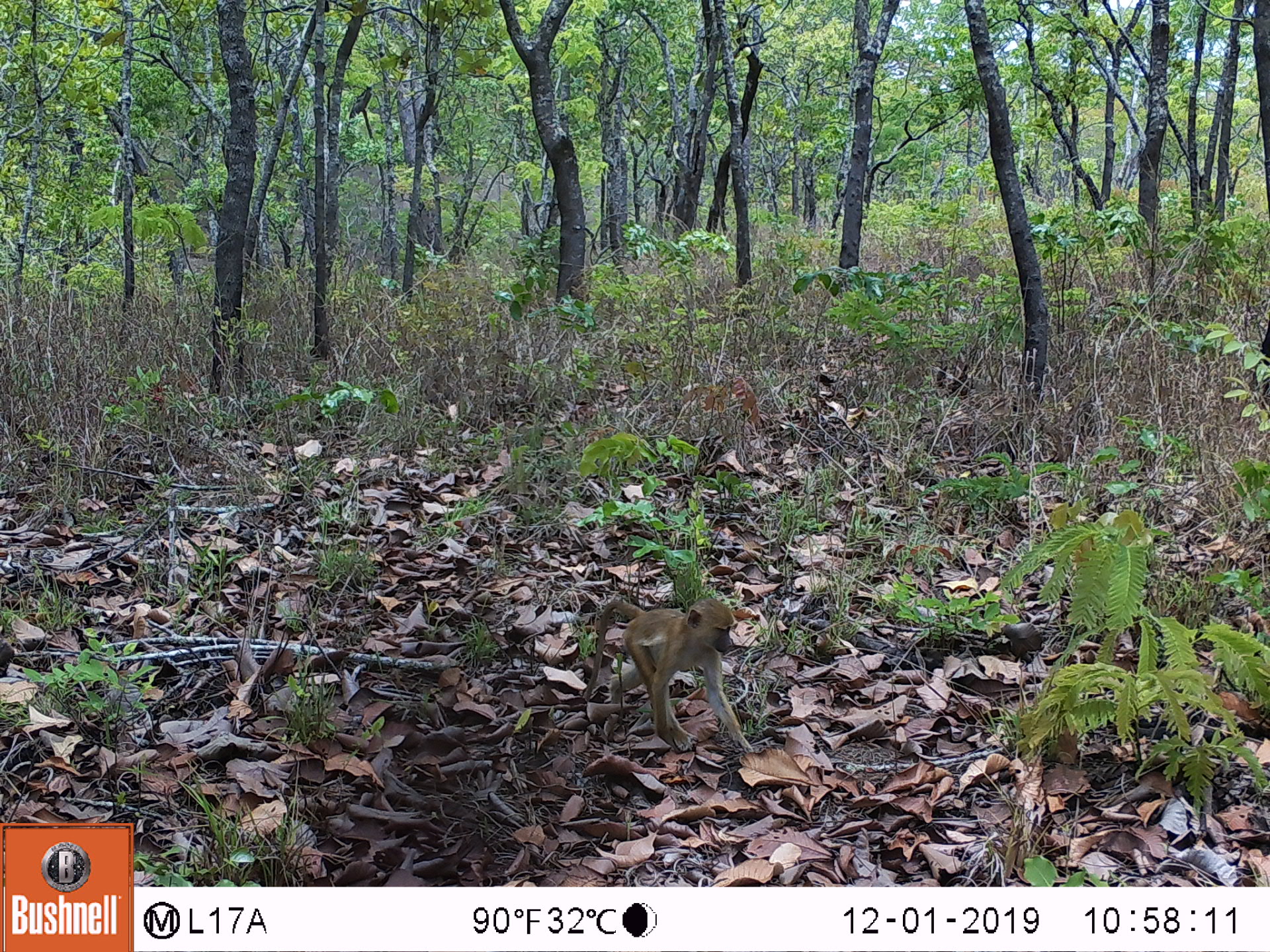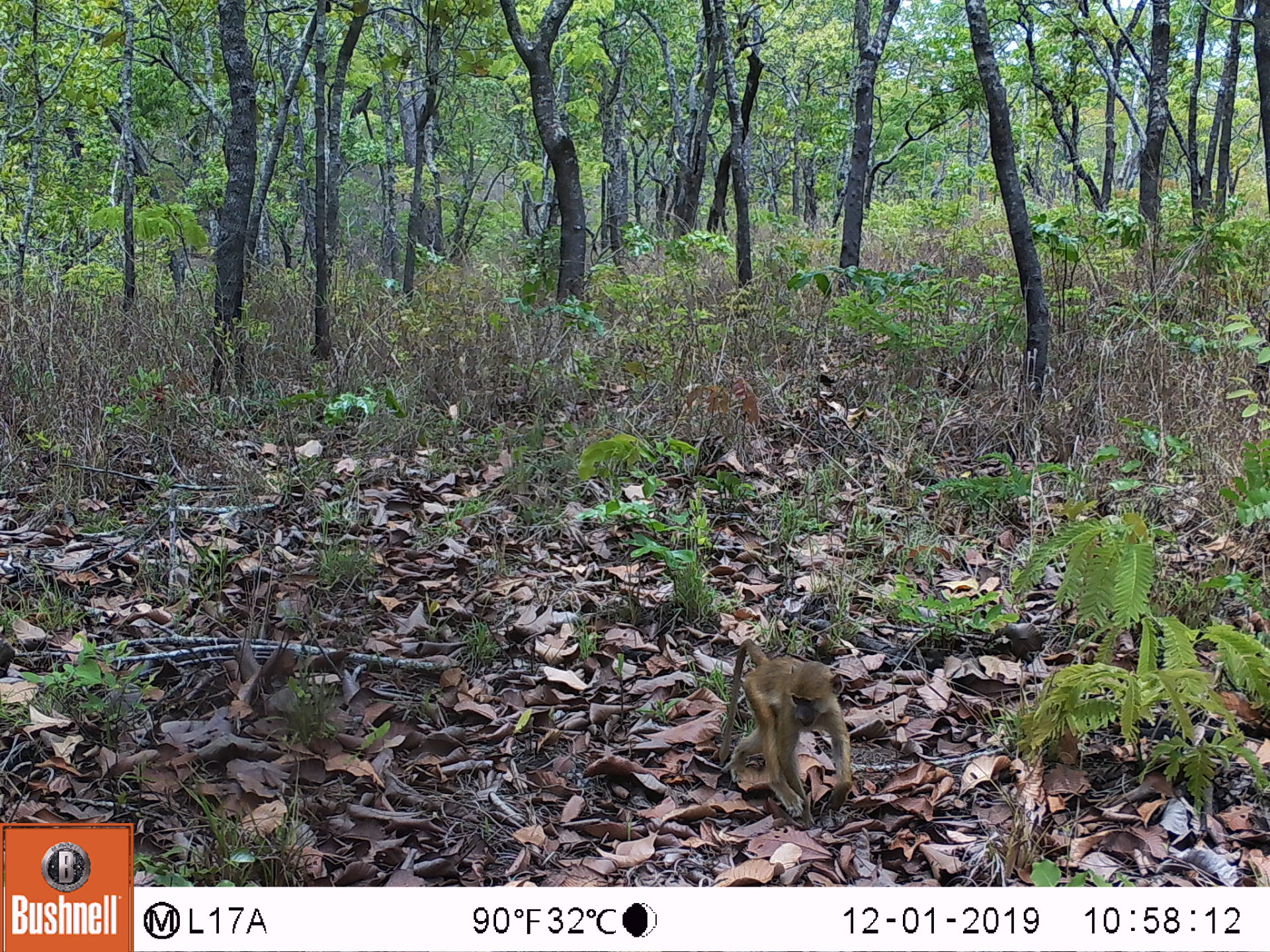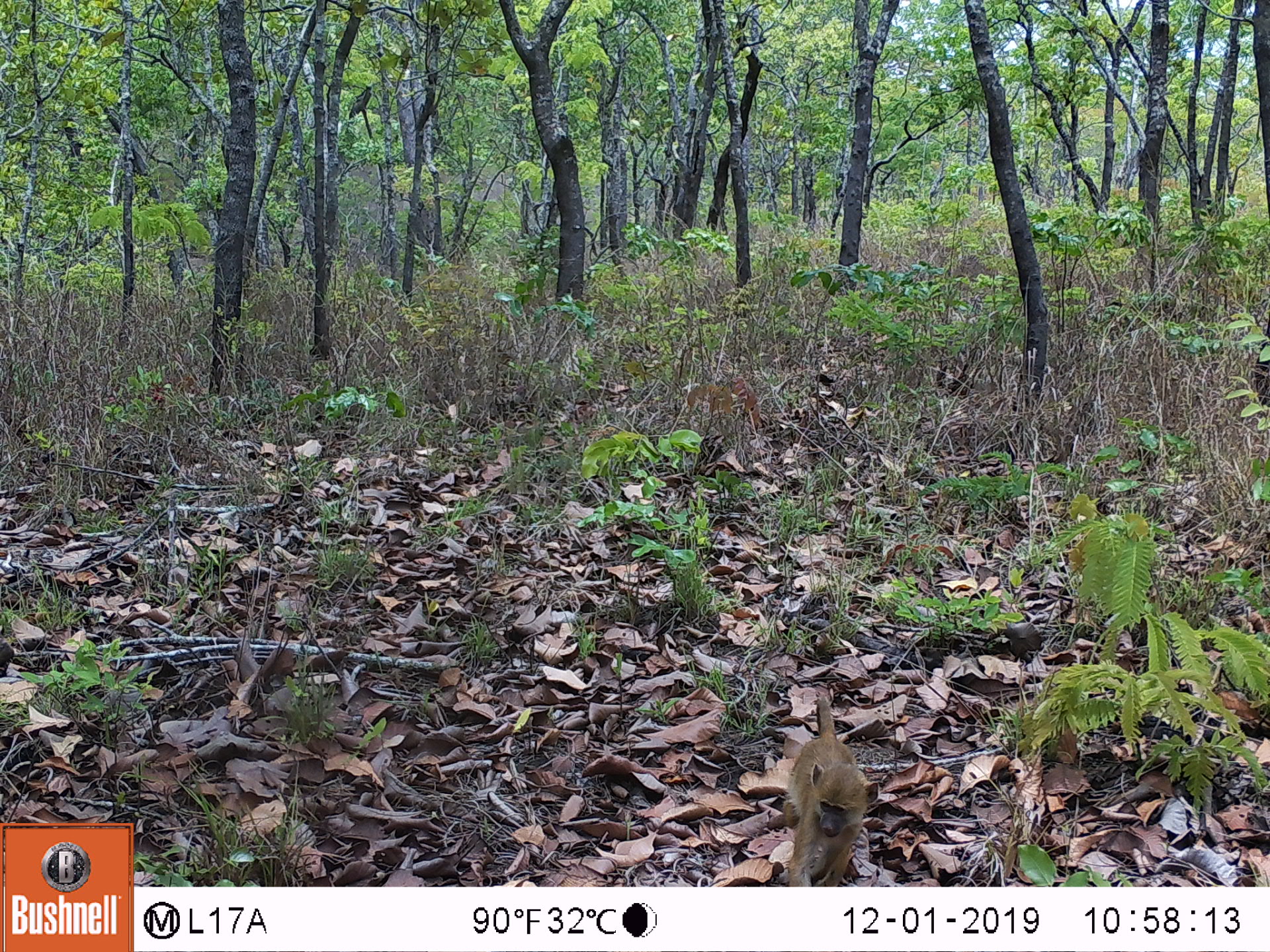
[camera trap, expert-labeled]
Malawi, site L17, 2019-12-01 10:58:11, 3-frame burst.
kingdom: Animalia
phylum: Chordata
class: Mammalia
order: Primates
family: Cercopithecidae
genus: Papio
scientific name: Papio cynocephalus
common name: yellow baboon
Yellow baboon (Papio cynocephalus), count 1.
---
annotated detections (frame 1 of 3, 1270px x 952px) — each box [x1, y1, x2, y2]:
yellow baboon: [585, 584, 750, 754]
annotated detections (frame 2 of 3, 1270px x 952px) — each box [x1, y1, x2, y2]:
yellow baboon: [723, 633, 851, 819]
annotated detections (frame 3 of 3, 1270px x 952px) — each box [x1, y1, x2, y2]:
yellow baboon: [772, 686, 882, 885]